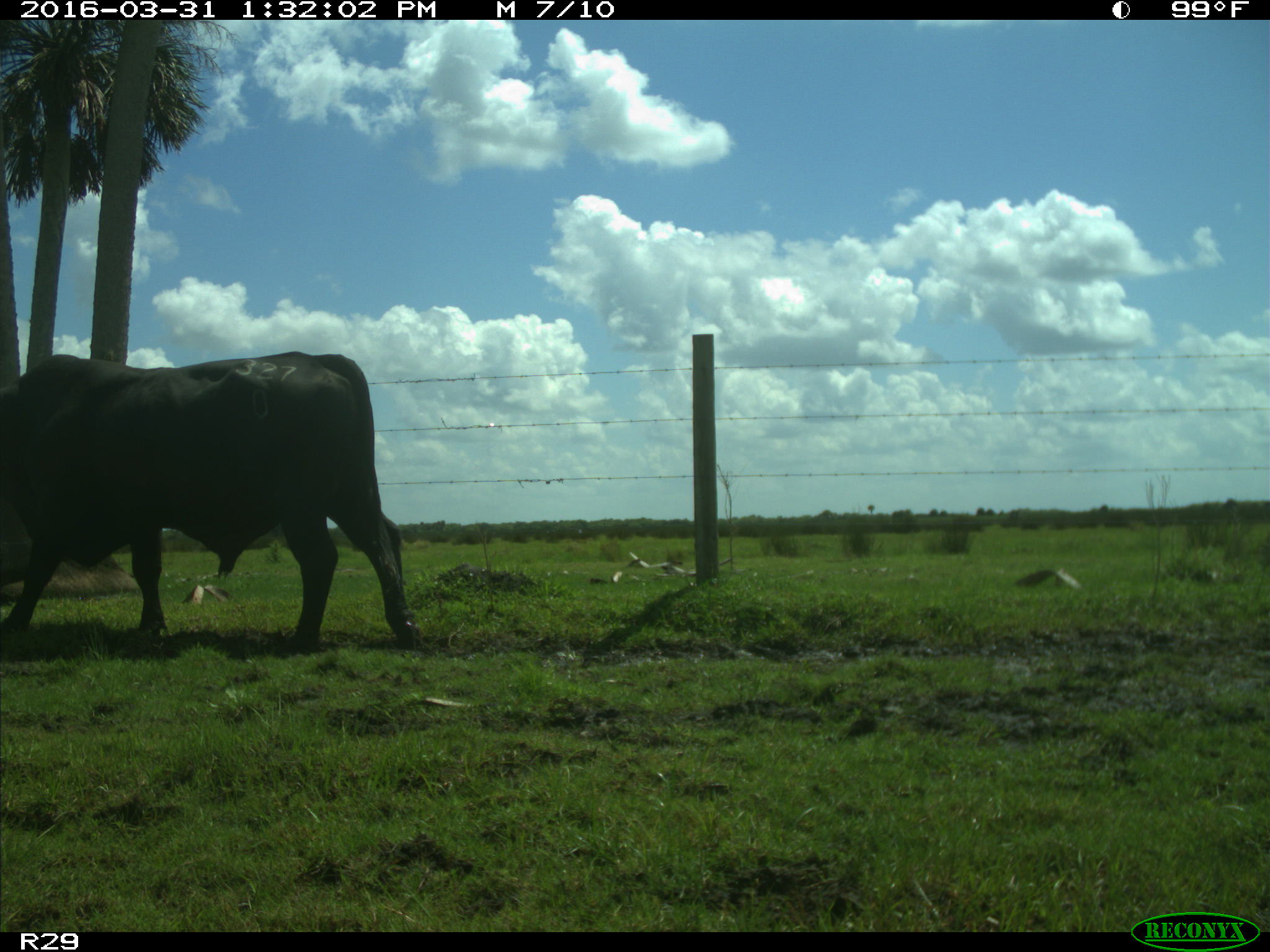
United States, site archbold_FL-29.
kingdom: Animalia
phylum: Chordata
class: Mammalia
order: Artiodactyla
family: Bovidae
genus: Bos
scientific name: Bos taurus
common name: domestic cow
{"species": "Bos taurus (domestic cow)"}